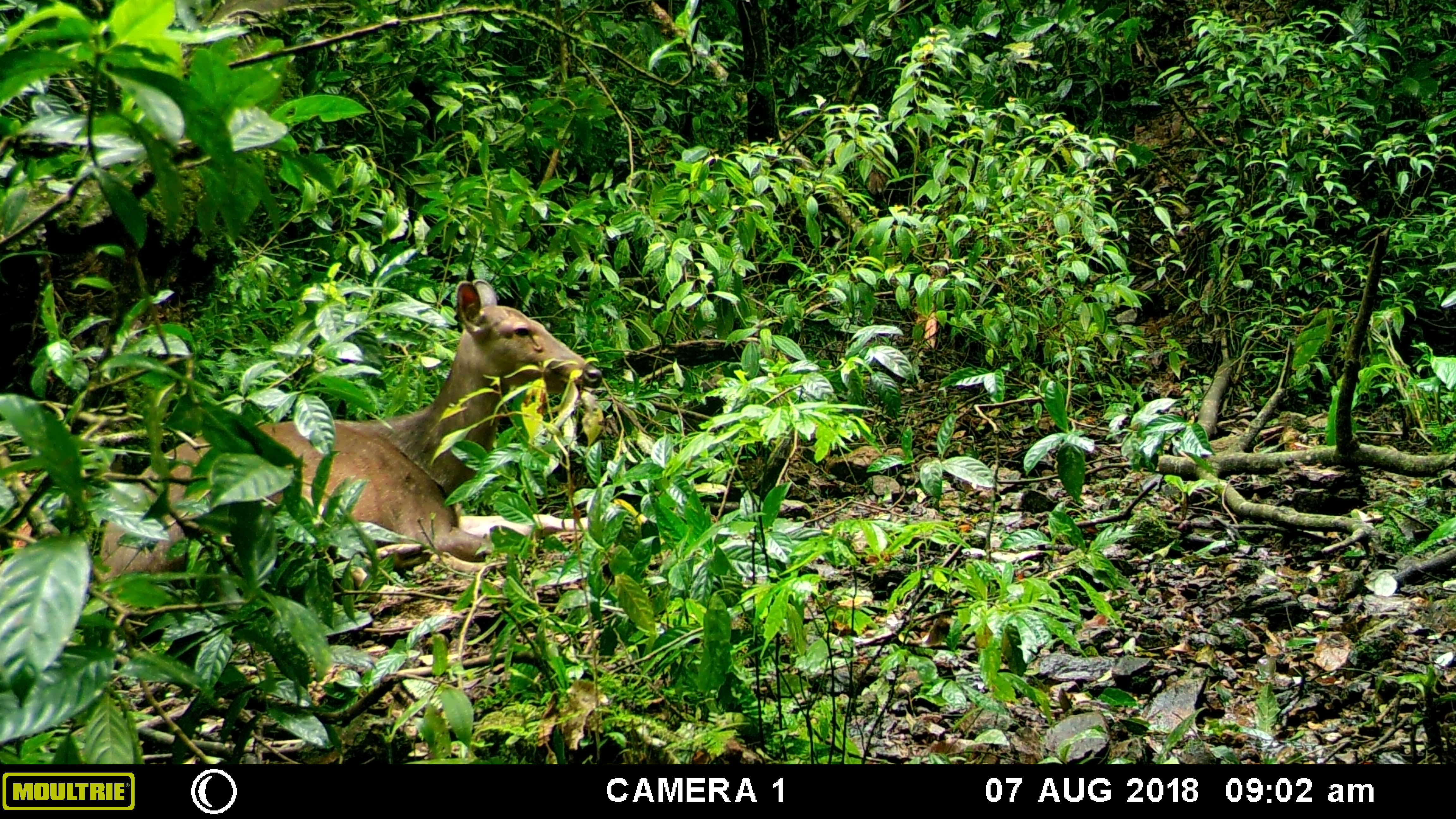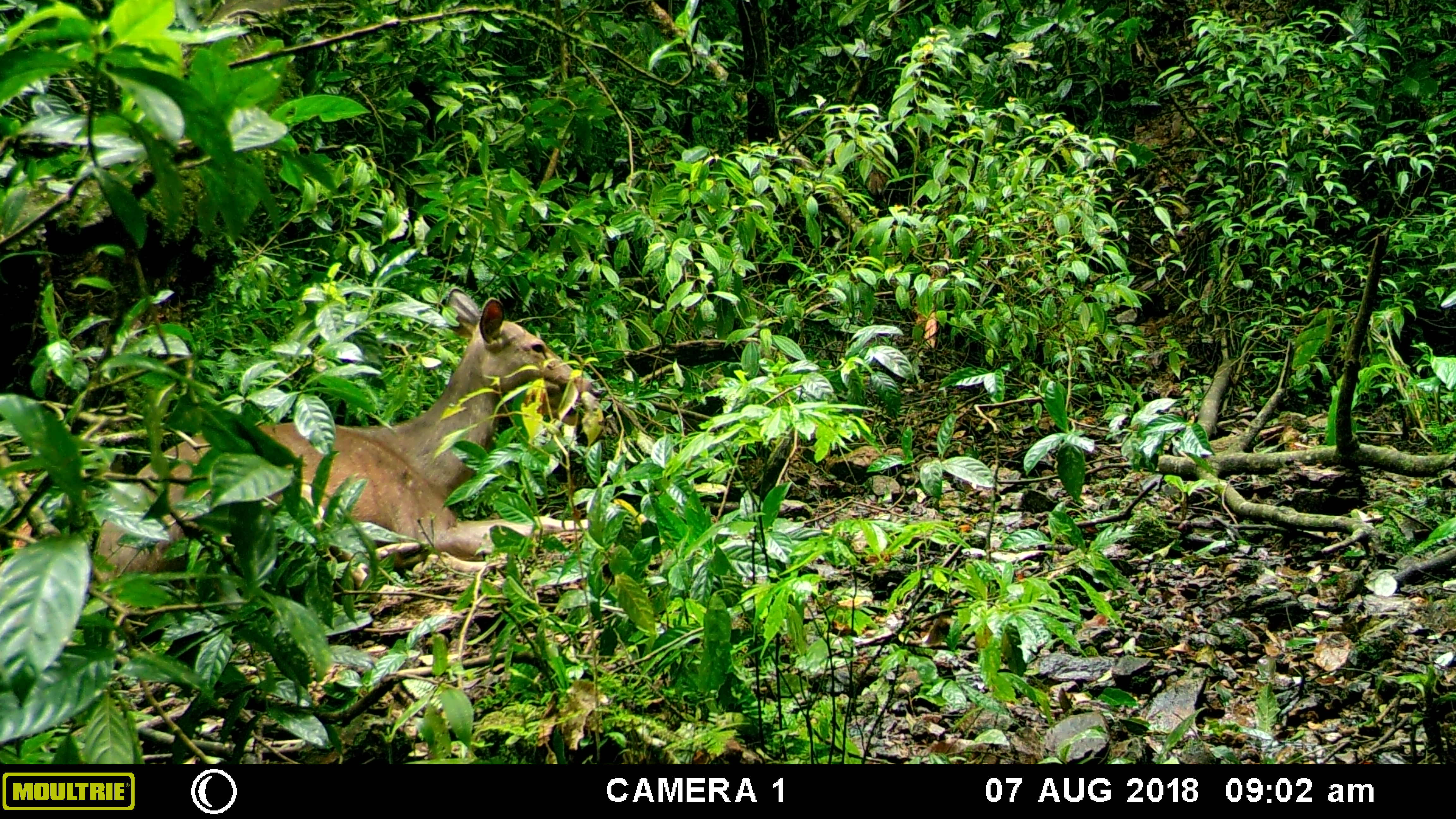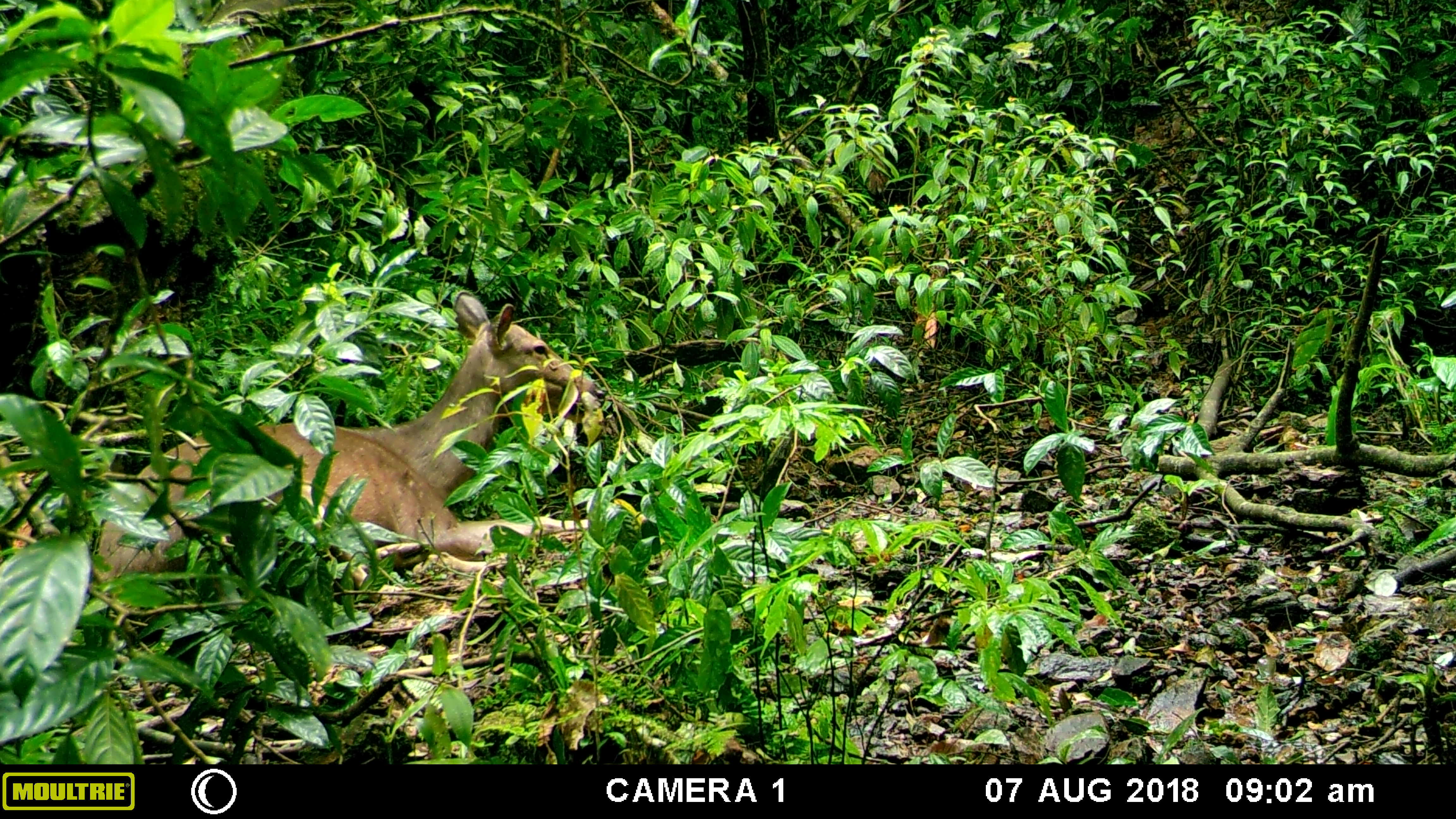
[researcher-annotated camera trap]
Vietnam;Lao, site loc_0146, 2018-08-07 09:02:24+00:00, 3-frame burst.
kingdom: Animalia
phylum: Chordata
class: Mammalia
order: Artiodactyla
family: Cervidae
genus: Rusa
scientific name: Rusa unicolor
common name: sambar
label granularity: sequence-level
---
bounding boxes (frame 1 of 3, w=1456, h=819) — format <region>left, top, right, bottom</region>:
sambar: <region>97, 277, 603, 603</region>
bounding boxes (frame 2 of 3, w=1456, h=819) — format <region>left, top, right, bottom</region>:
sambar: <region>92, 287, 602, 602</region>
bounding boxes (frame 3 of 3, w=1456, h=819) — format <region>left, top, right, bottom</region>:
sambar: <region>92, 290, 606, 603</region>